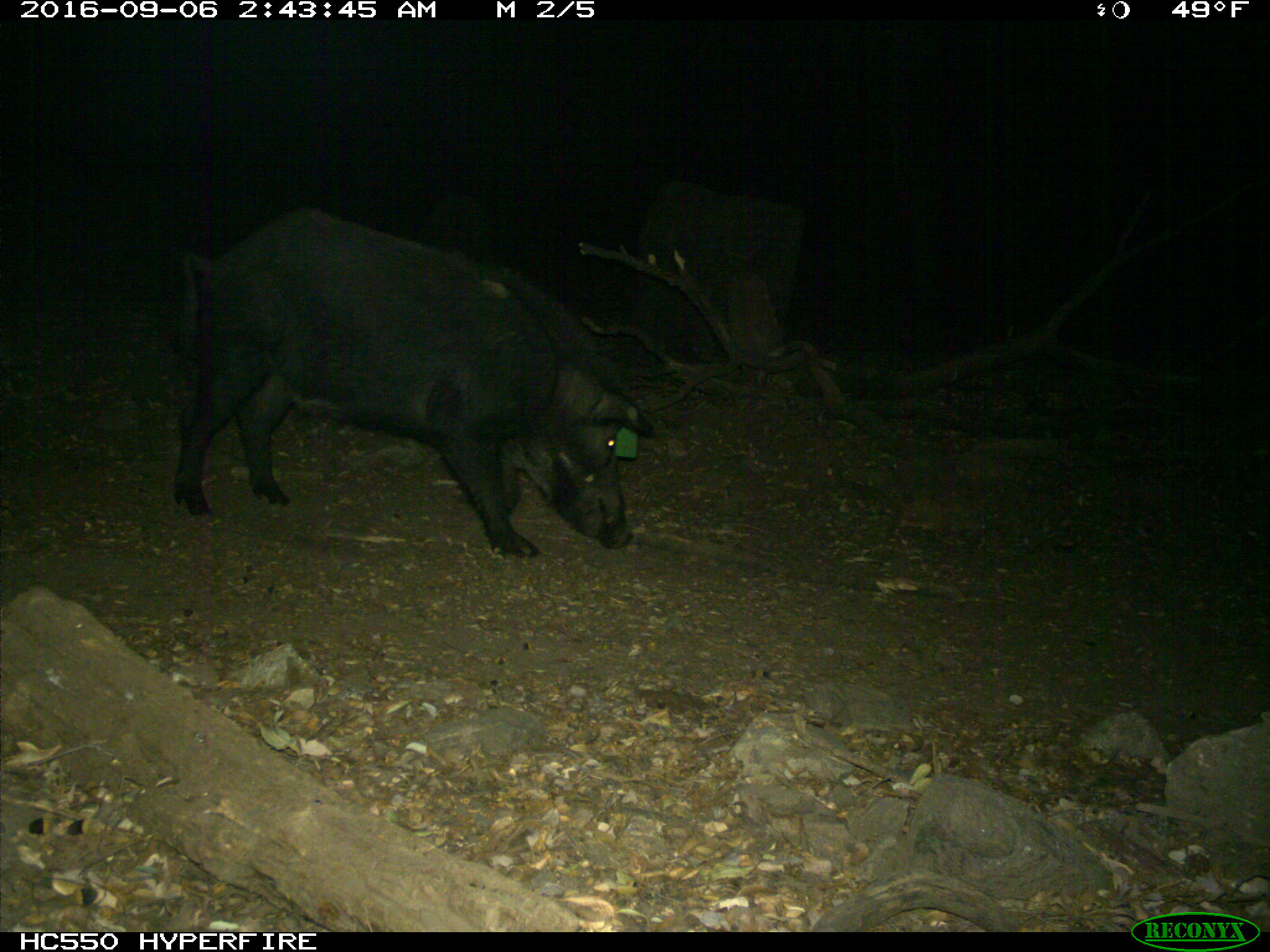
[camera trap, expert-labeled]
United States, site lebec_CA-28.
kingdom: Animalia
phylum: Chordata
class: Mammalia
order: Artiodactyla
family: Suidae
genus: Sus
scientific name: Sus scrofa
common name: wild boar